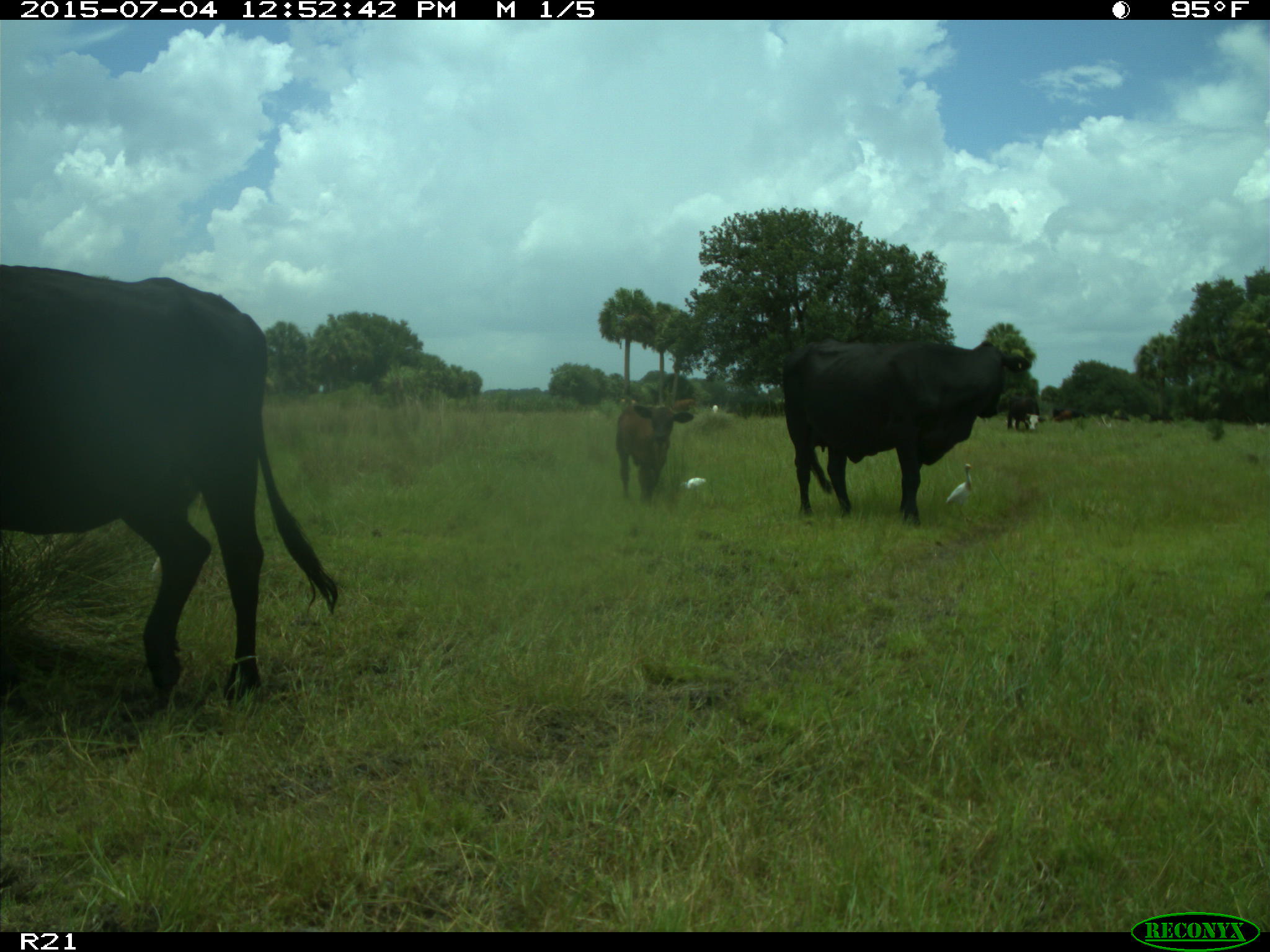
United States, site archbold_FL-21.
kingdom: Animalia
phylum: Chordata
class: Mammalia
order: Artiodactyla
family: Bovidae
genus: Bos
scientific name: Bos taurus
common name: domestic cow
Bos taurus (domestic cow).